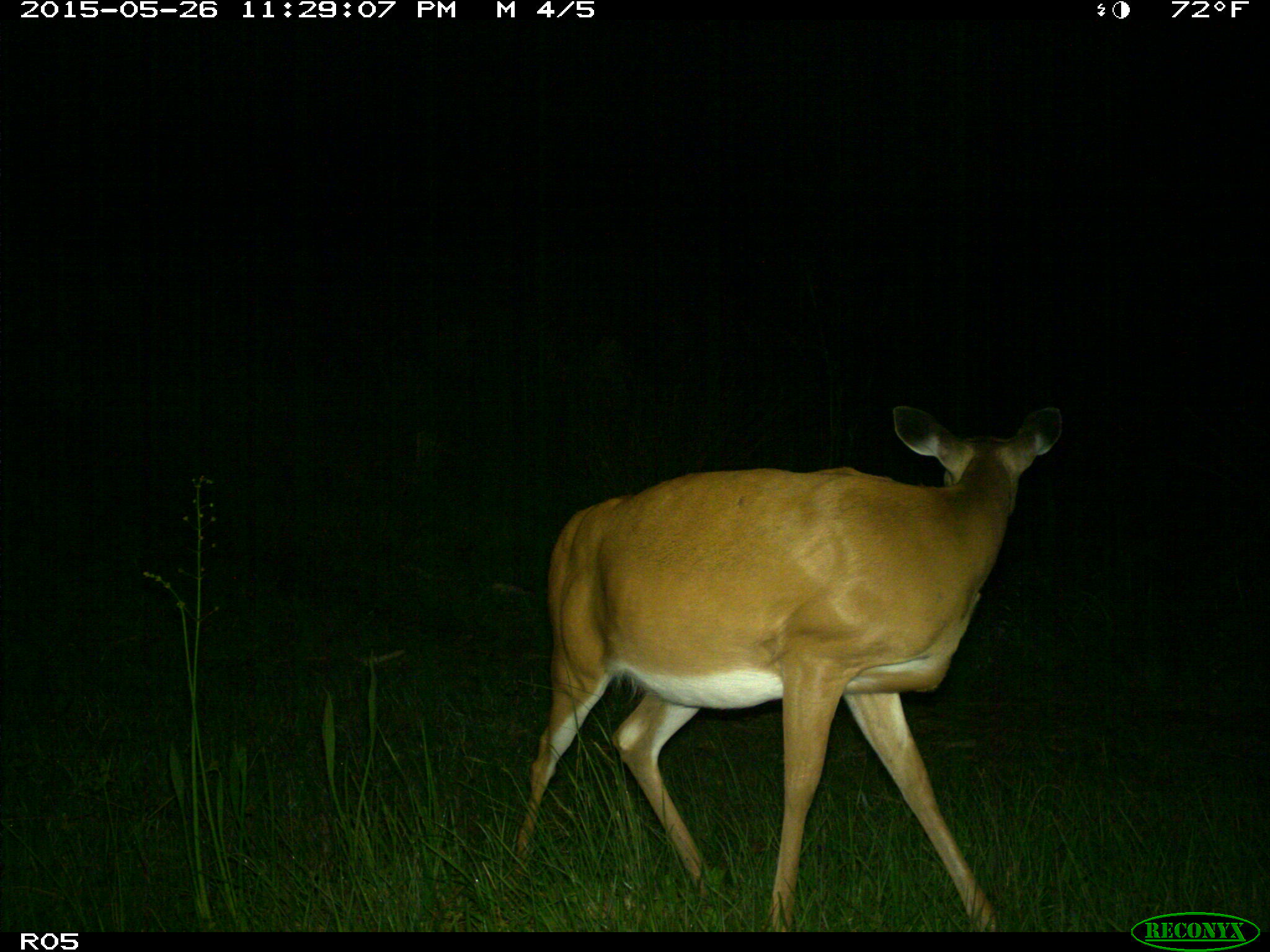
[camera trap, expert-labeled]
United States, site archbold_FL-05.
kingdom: Animalia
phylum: Chordata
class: Mammalia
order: Artiodactyla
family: Cervidae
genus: Odocoileus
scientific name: Odocoileus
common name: deer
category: unidentified deer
Unidentified deer (deer) (Odocoileus).